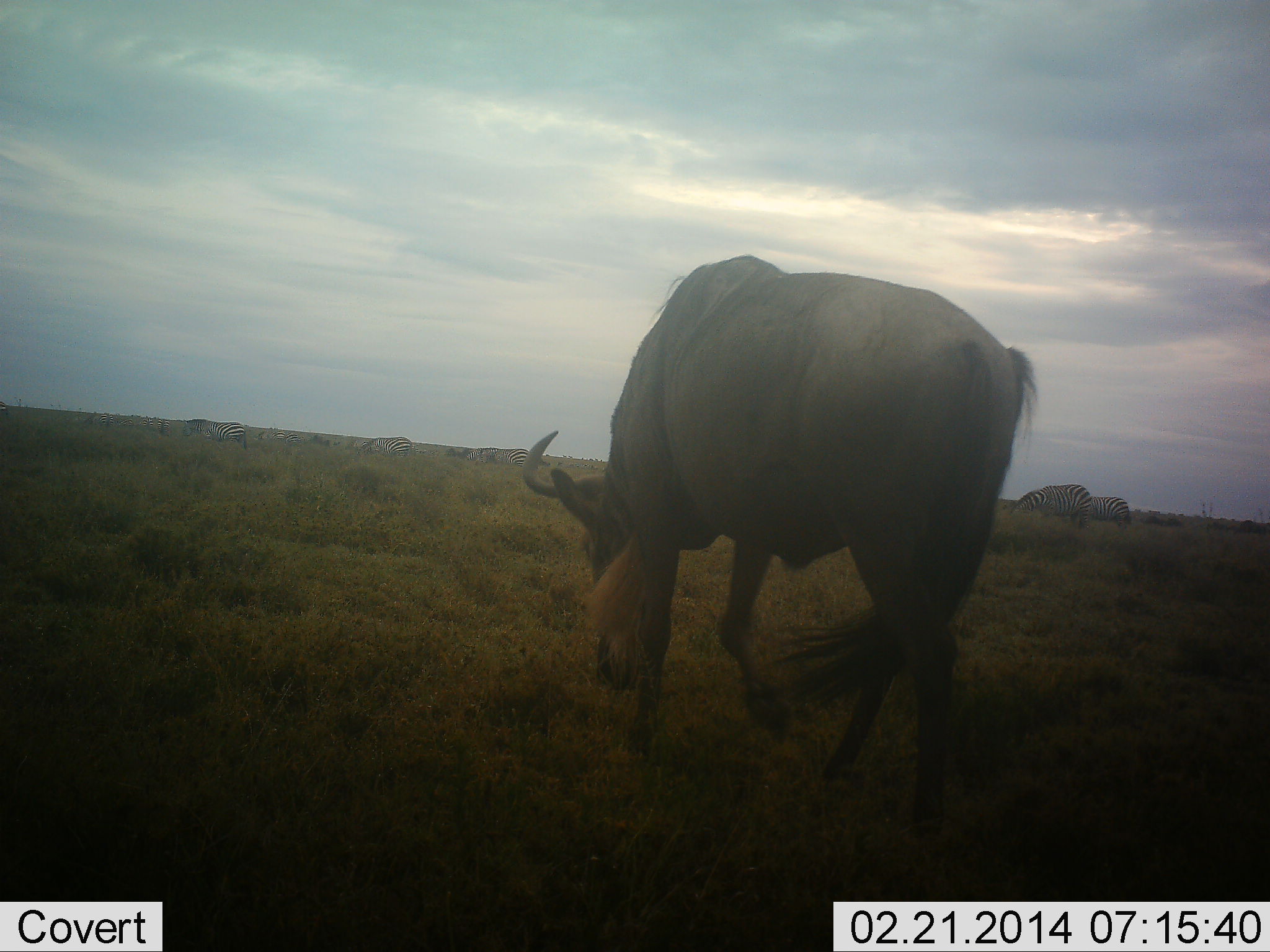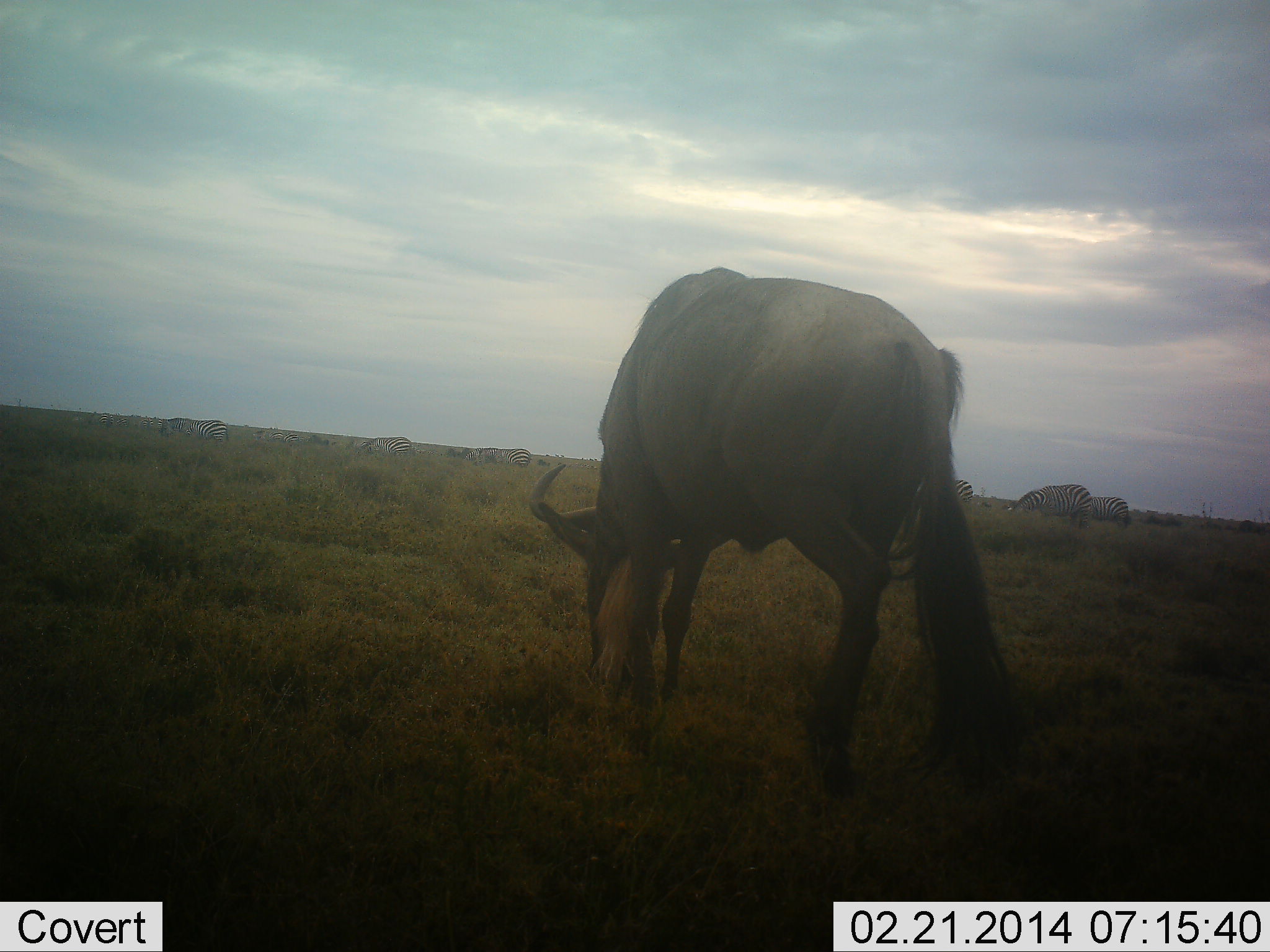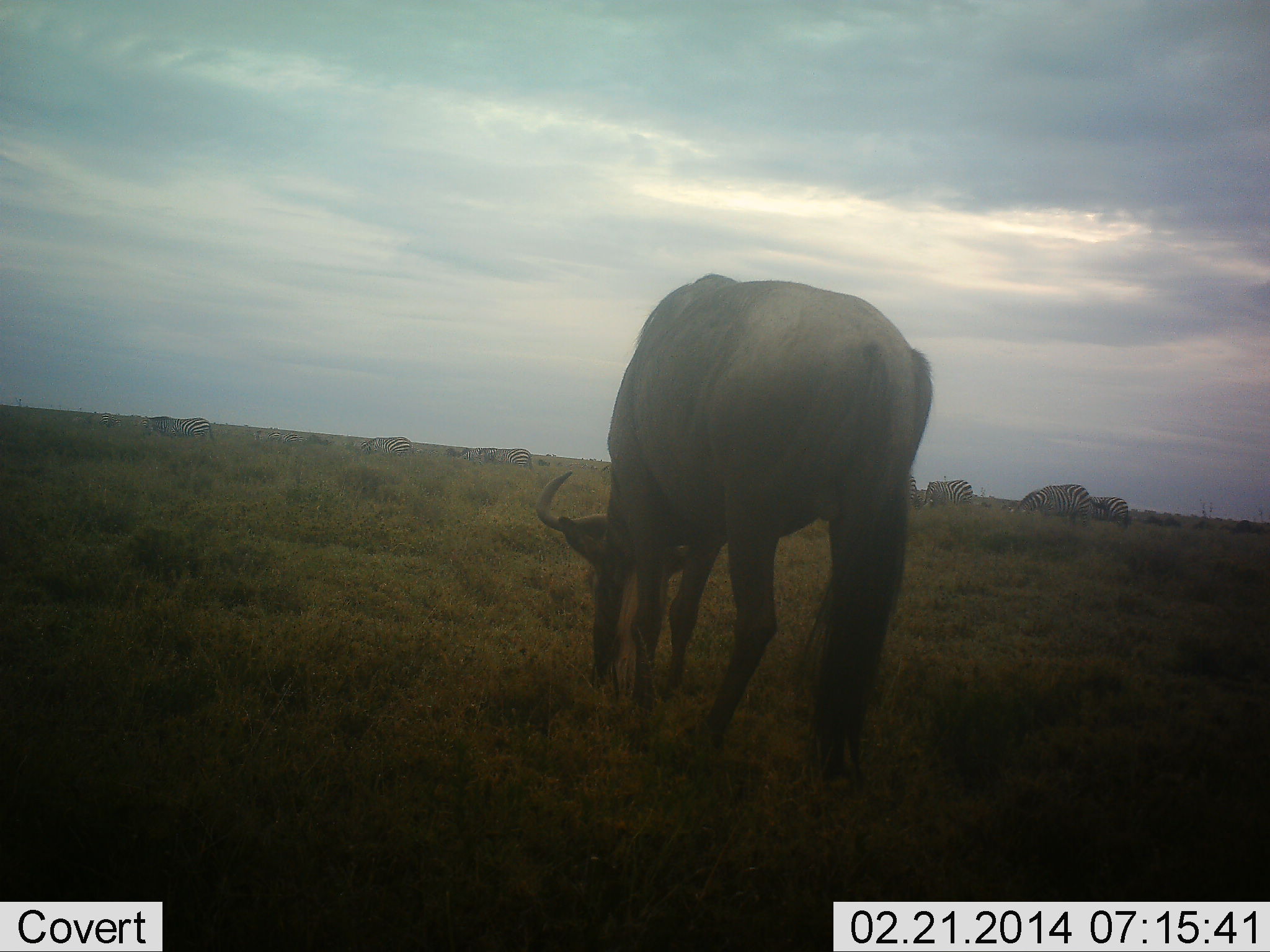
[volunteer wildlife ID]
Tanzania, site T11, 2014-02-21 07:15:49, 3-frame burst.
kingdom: Animalia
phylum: Chordata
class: Mammalia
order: Artiodactyla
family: Bovidae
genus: Connochaetes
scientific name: Connochaetes taurinus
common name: blue wildebeest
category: wildebeest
Wildebeest (blue wildebeest) (Connochaetes taurinus), count 1. Behavior (volunteer vote fractions): standing 7%, resting 0%, moving 14%, interacting 0%. Young present (vote fraction): 0%. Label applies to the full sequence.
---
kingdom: Animalia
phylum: Chordata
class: Mammalia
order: Perissodactyla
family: Equidae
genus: Equus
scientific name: Equus quagga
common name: plains zebra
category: zebra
Zebra (plains zebra) (Equus quagga), count 8. Behavior (volunteer vote fractions): standing 20%, resting 10%, moving 20%, interacting 0%. Young present (vote fraction): 0%. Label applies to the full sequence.